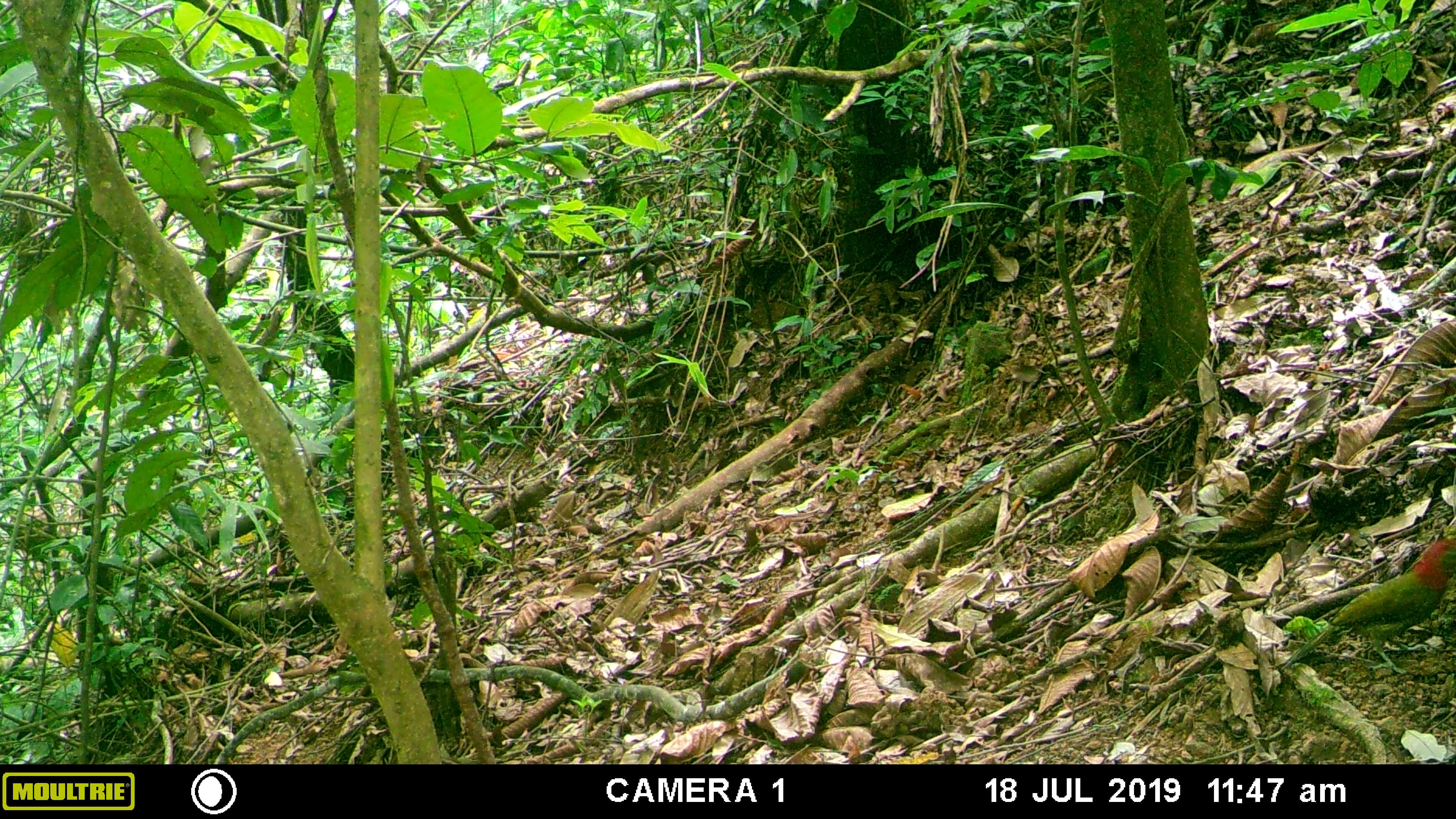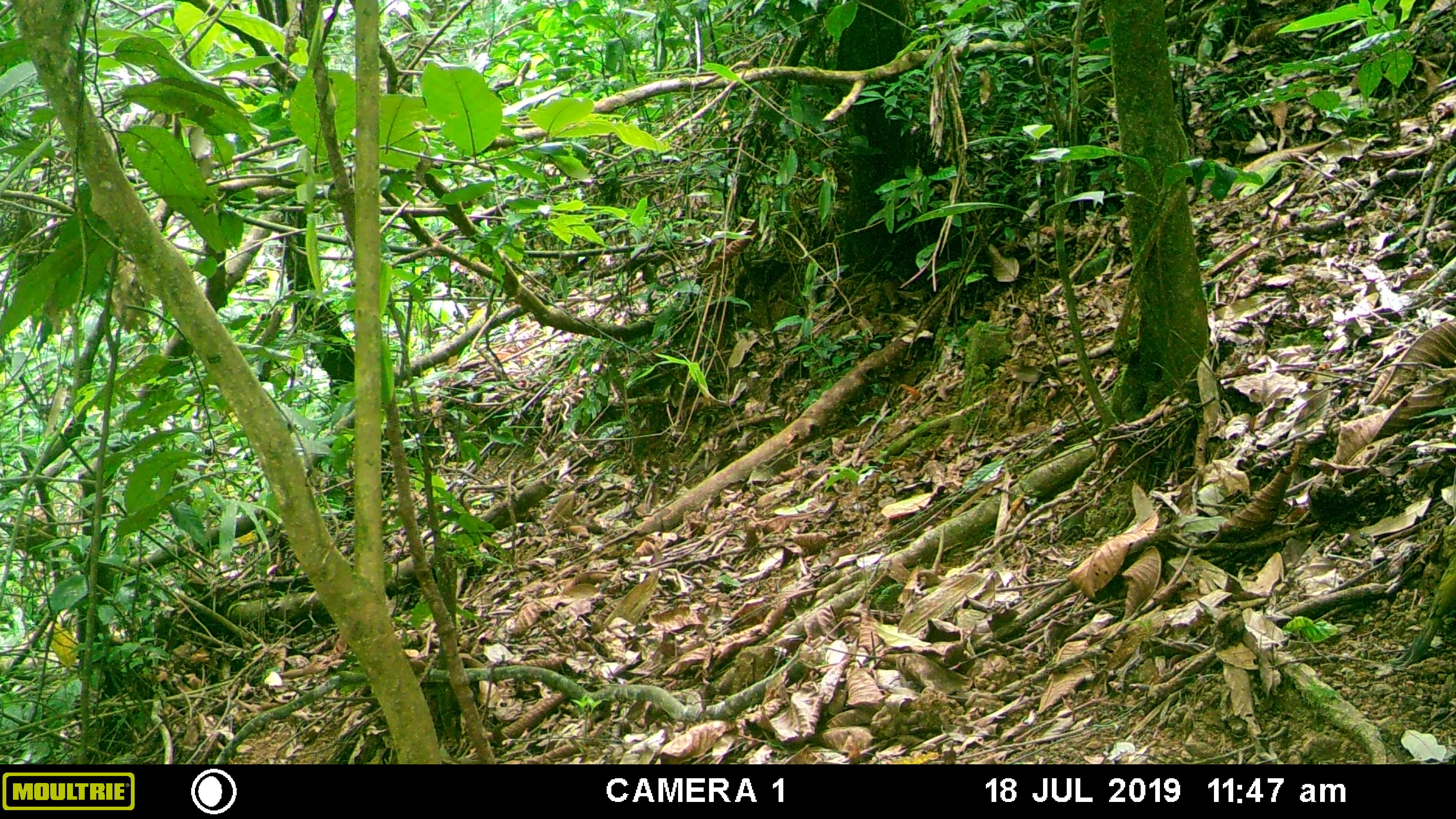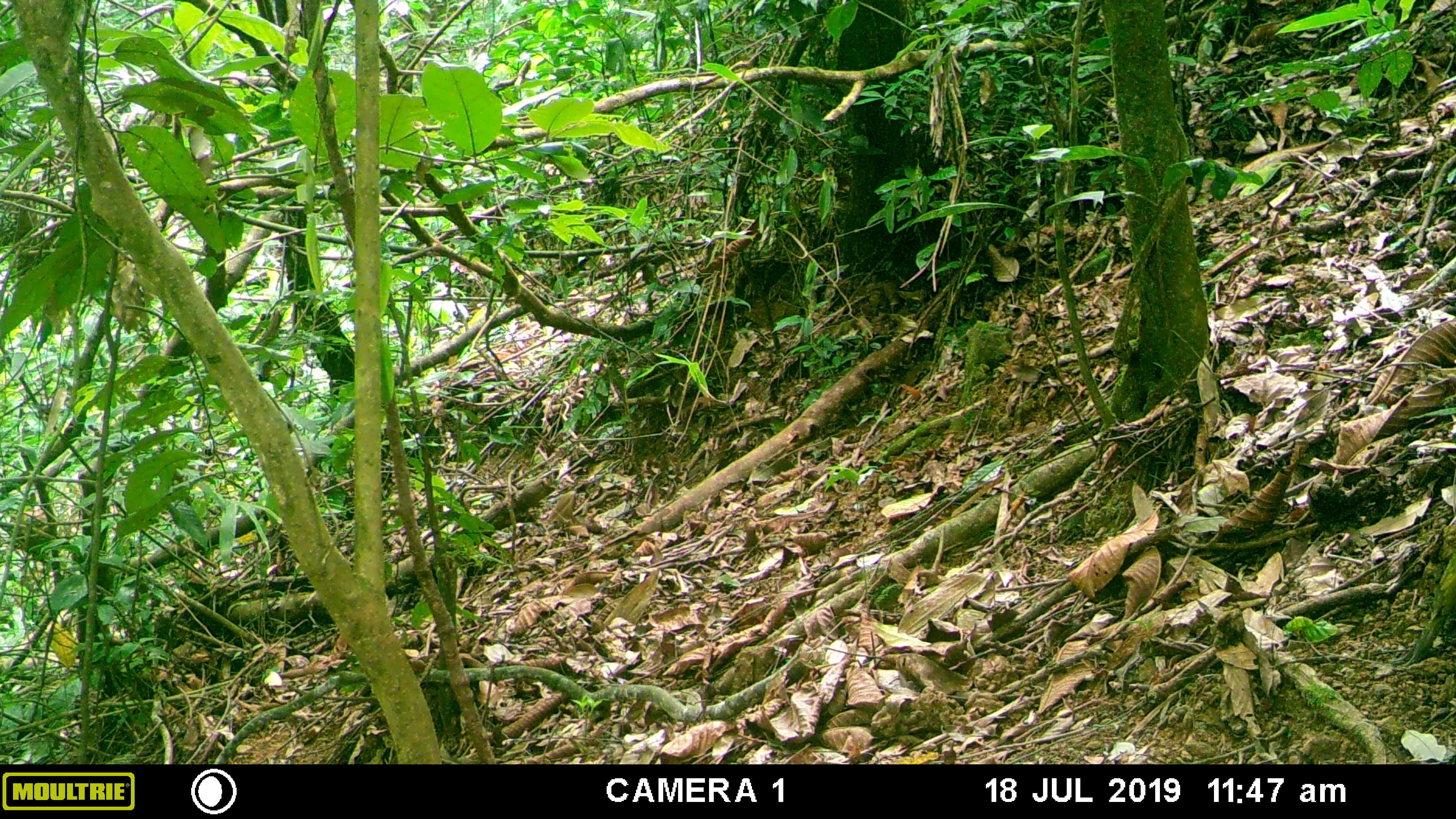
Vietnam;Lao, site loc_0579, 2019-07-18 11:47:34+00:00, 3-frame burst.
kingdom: Animalia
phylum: Chordata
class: Aves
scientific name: Aves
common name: bird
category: unidentified bird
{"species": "unidentified bird (bird) (Aves)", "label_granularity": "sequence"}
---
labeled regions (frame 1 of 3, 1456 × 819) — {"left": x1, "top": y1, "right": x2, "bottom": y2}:
unidentified bird: {"left": 1279, "top": 537, "right": 1456, "bottom": 674}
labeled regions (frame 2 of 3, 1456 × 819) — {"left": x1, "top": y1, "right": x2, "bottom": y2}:
unidentified bird: {"left": 1394, "top": 553, "right": 1456, "bottom": 666}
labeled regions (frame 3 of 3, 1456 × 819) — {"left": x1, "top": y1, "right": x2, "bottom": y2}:
unidentified bird: {"left": 1402, "top": 546, "right": 1454, "bottom": 667}